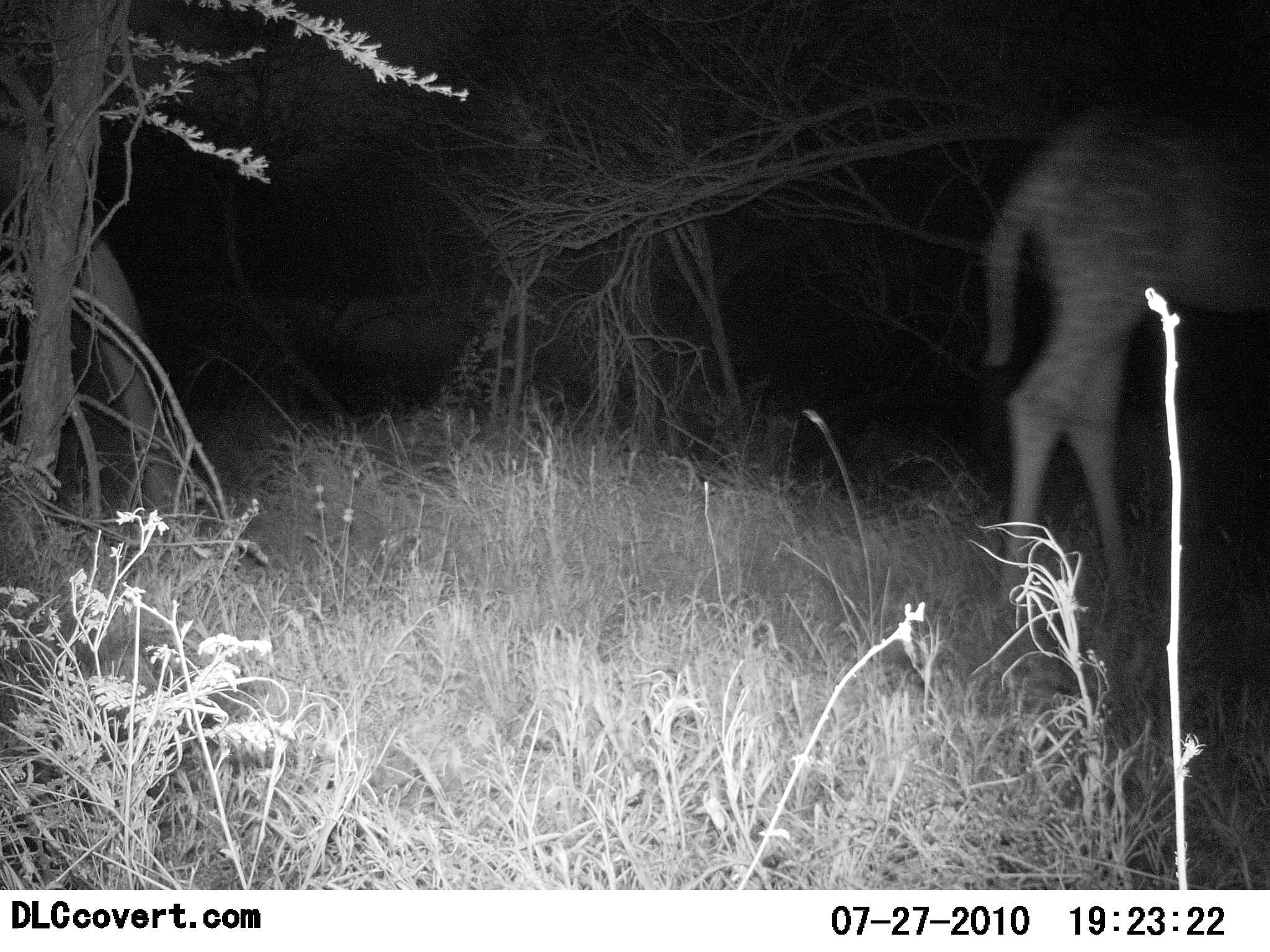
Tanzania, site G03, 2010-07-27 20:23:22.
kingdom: Animalia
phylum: Chordata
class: Mammalia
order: Artiodactyla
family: Giraffidae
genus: Giraffa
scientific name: Giraffa camelopardalis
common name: giraffe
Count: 1.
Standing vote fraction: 50%.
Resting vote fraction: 0%.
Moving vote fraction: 56%.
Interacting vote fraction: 0%.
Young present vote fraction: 6%.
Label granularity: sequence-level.